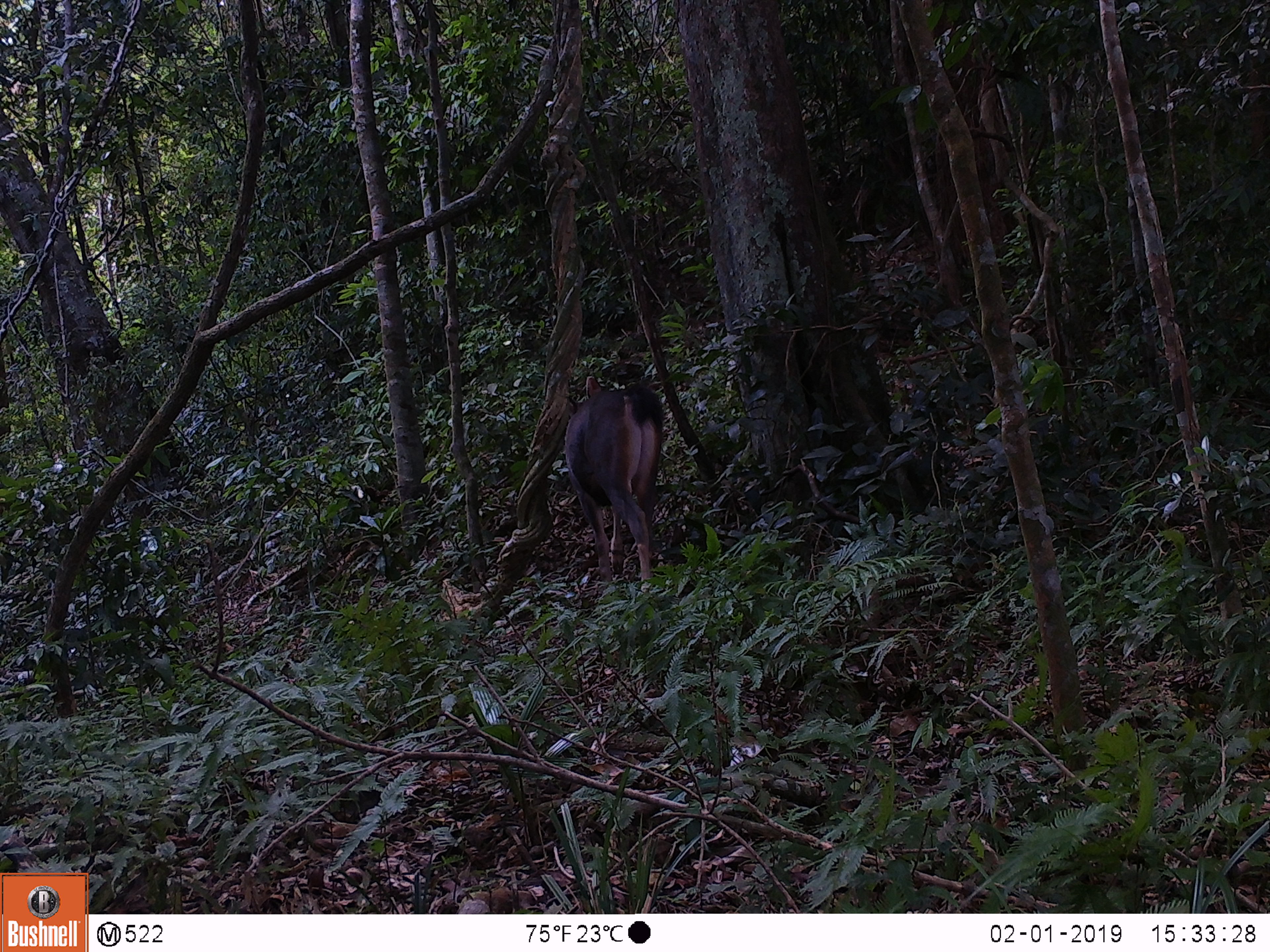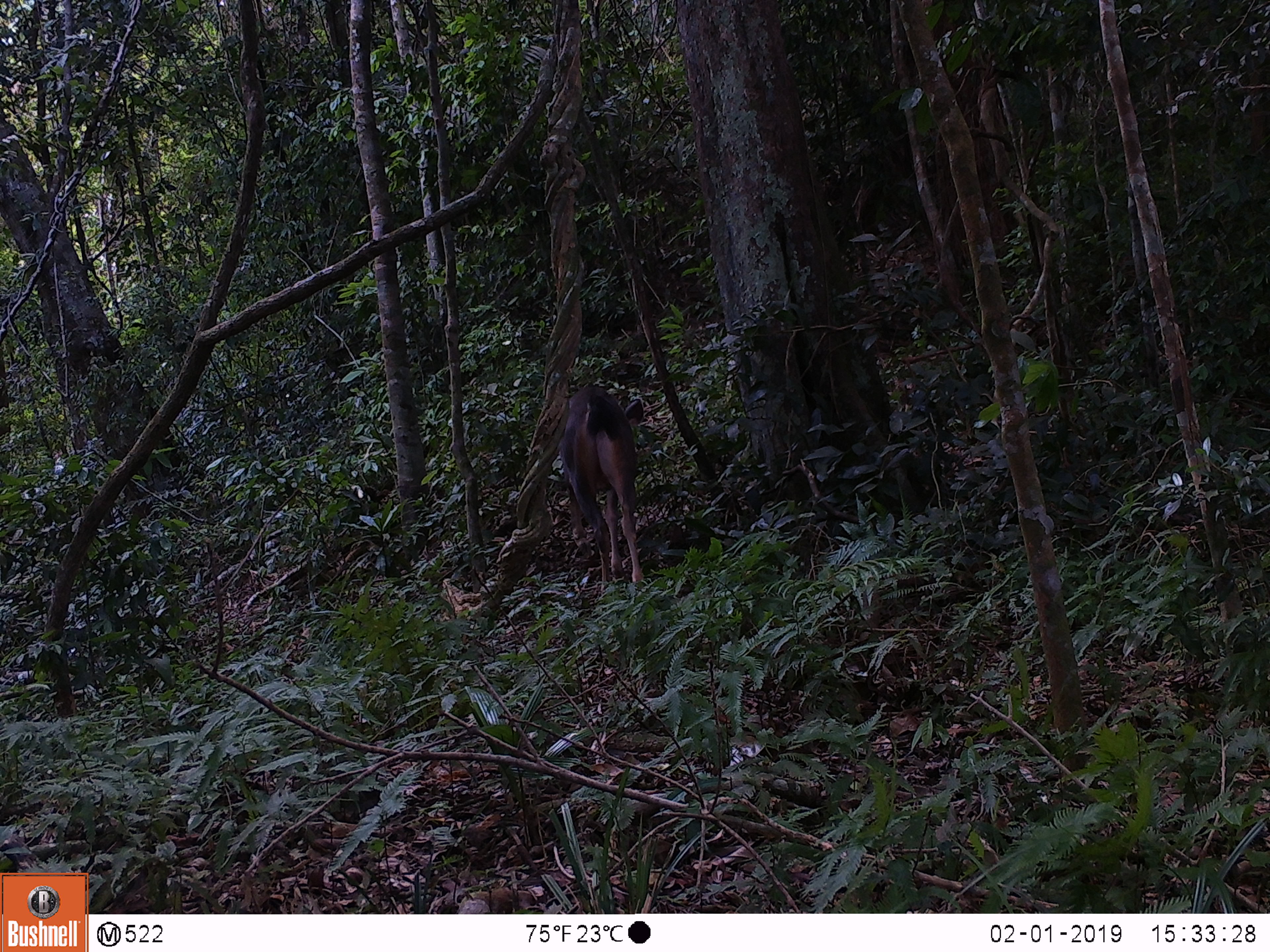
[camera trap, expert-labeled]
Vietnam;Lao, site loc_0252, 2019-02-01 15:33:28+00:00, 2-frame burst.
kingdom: Animalia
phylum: Chordata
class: Mammalia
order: Artiodactyla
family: Cervidae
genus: Rusa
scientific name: Rusa unicolor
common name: sambar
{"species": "sambar (Rusa unicolor)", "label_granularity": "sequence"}